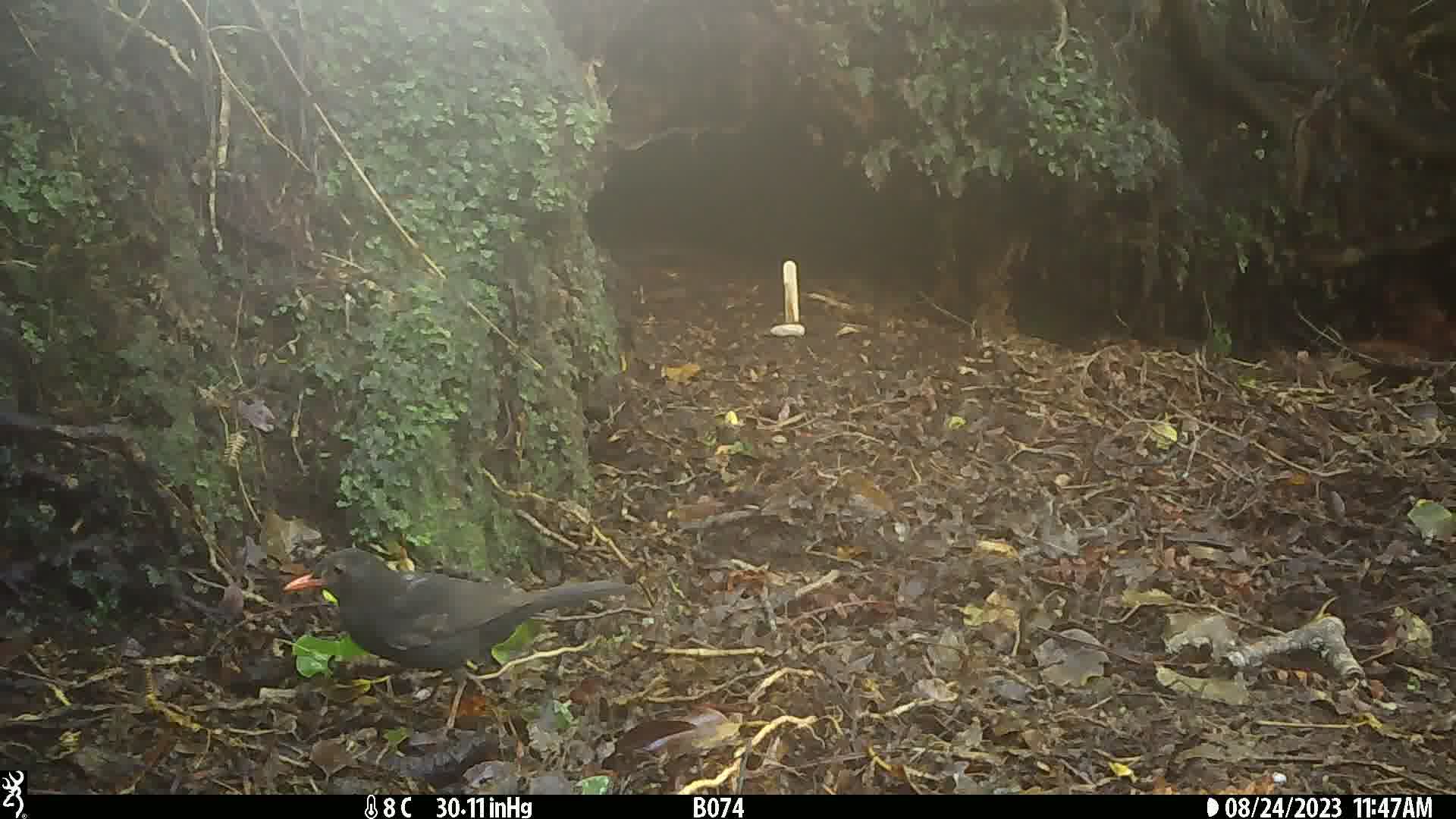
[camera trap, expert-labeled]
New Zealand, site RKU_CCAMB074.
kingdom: Animalia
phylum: Chordata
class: Aves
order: Passeriformes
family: Turdidae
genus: Turdus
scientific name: Turdus merula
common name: eurasian blackbird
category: blackbird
Blackbird (eurasian blackbird) (Turdus merula).